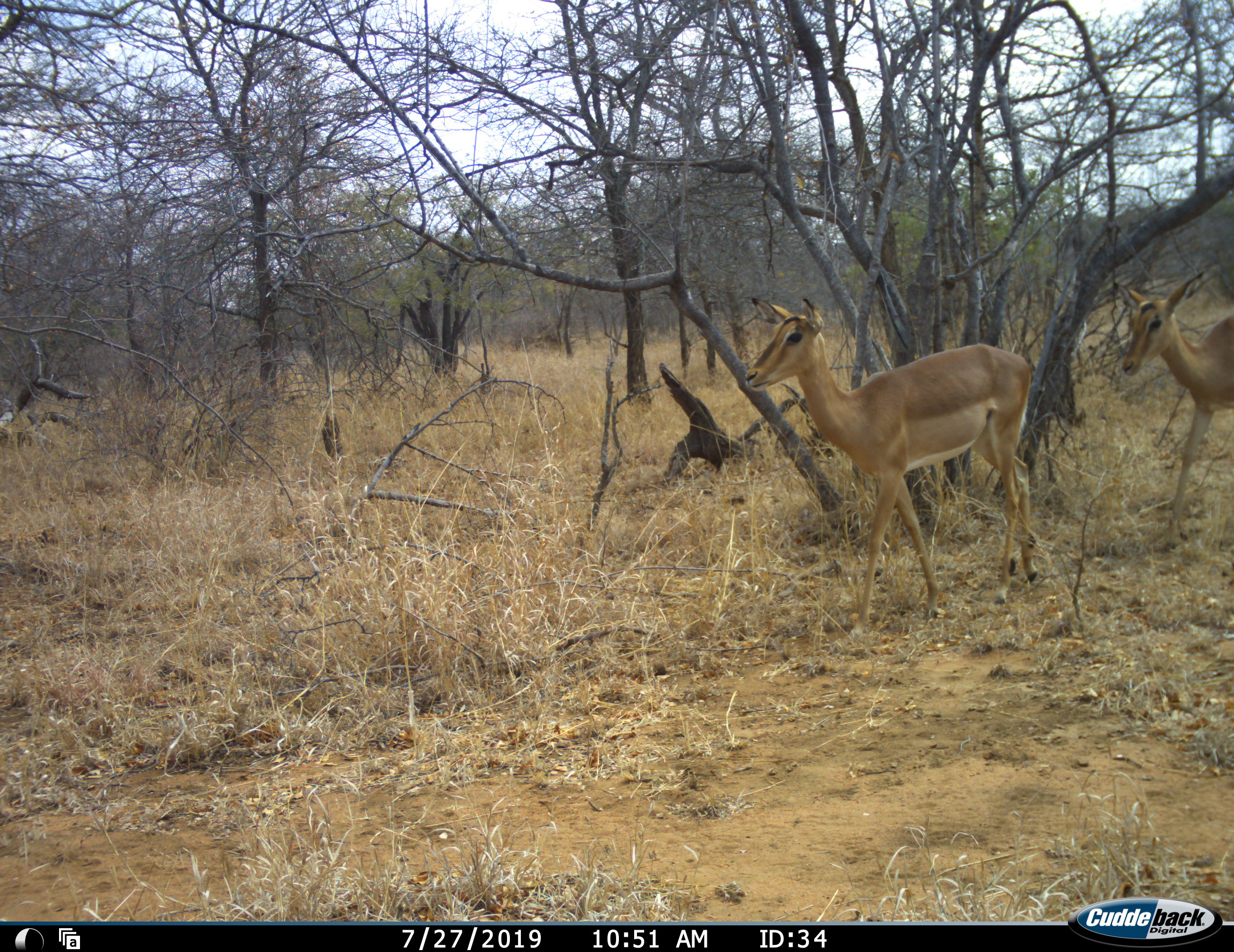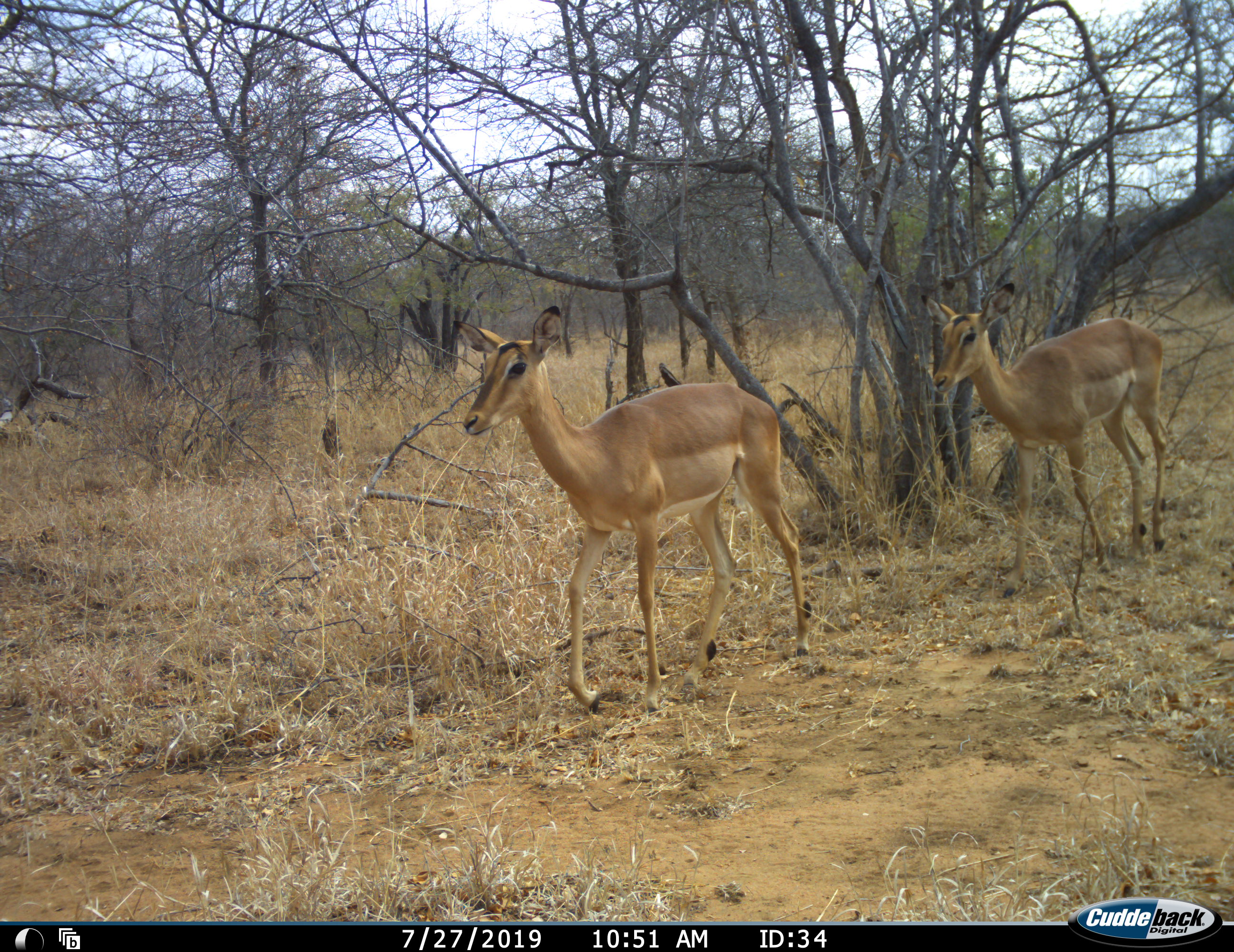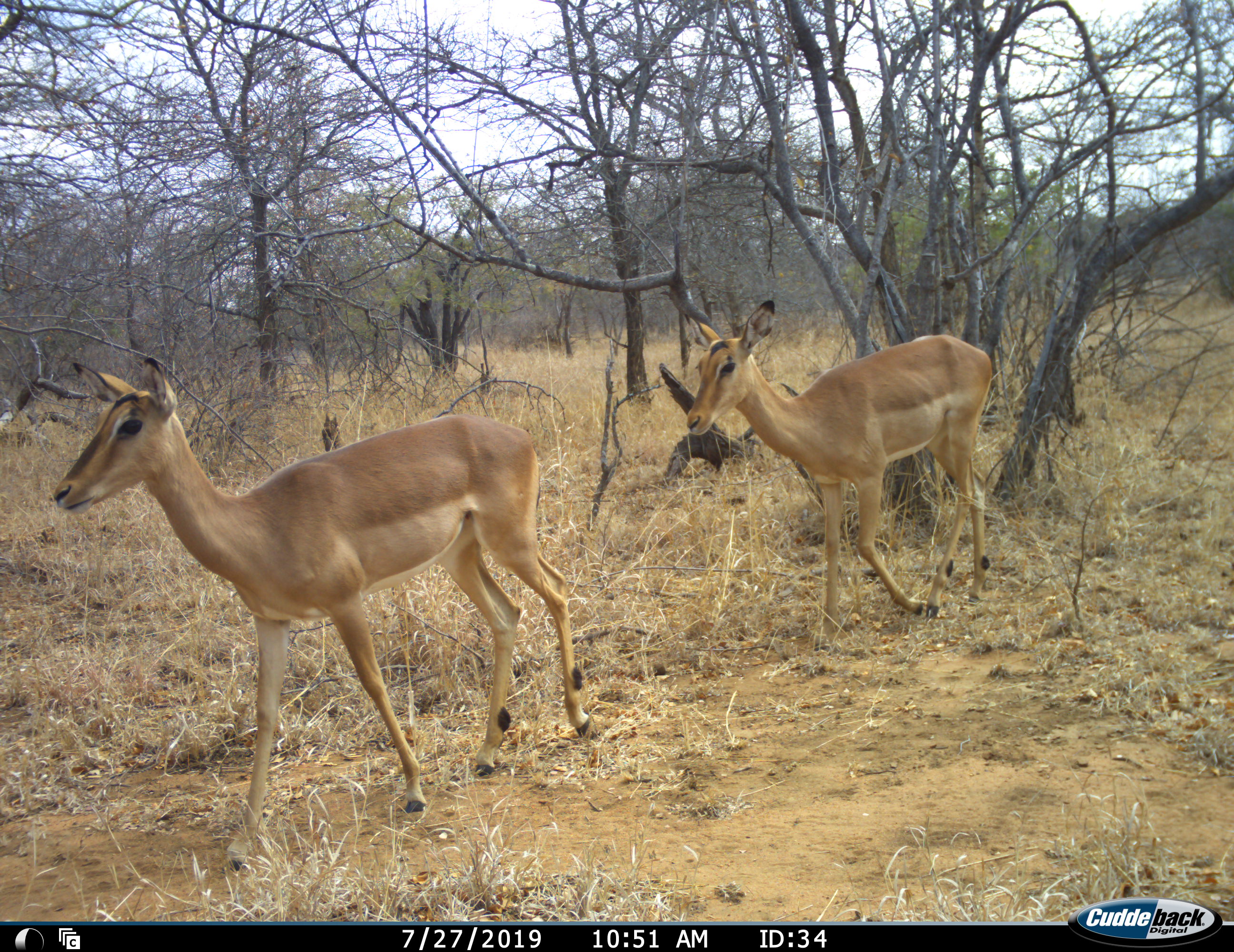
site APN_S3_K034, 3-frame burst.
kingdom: Animalia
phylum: Chordata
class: Mammalia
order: Artiodactyla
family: Bovidae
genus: Aepyceros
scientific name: Aepyceros melampus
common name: impala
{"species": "impala (Aepyceros melampus)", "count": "2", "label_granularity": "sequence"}